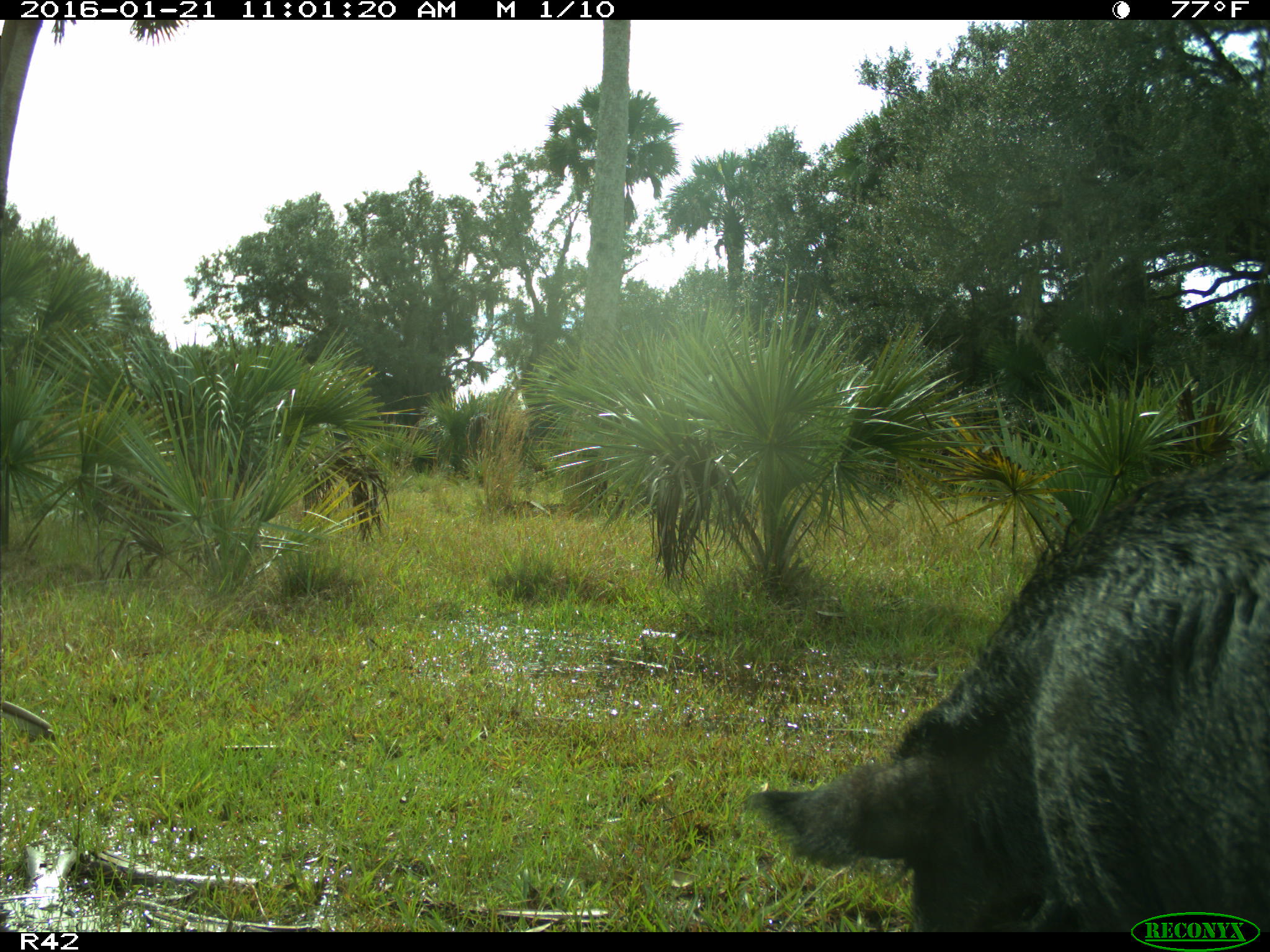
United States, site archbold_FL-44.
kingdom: Animalia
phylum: Chordata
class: Mammalia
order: Artiodactyla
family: Suidae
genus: Sus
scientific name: Sus scrofa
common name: wild boar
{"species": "Sus scrofa (wild boar)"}